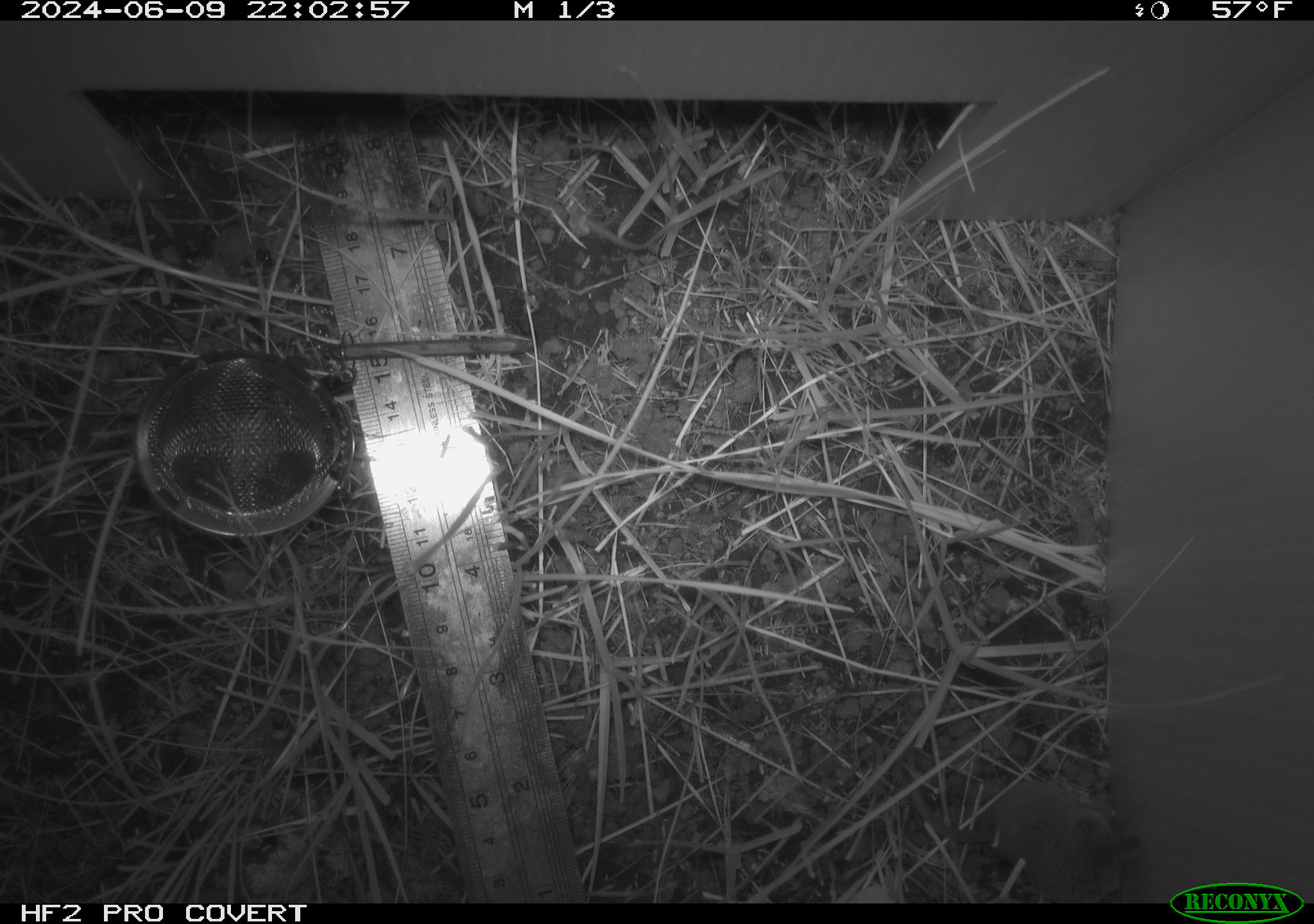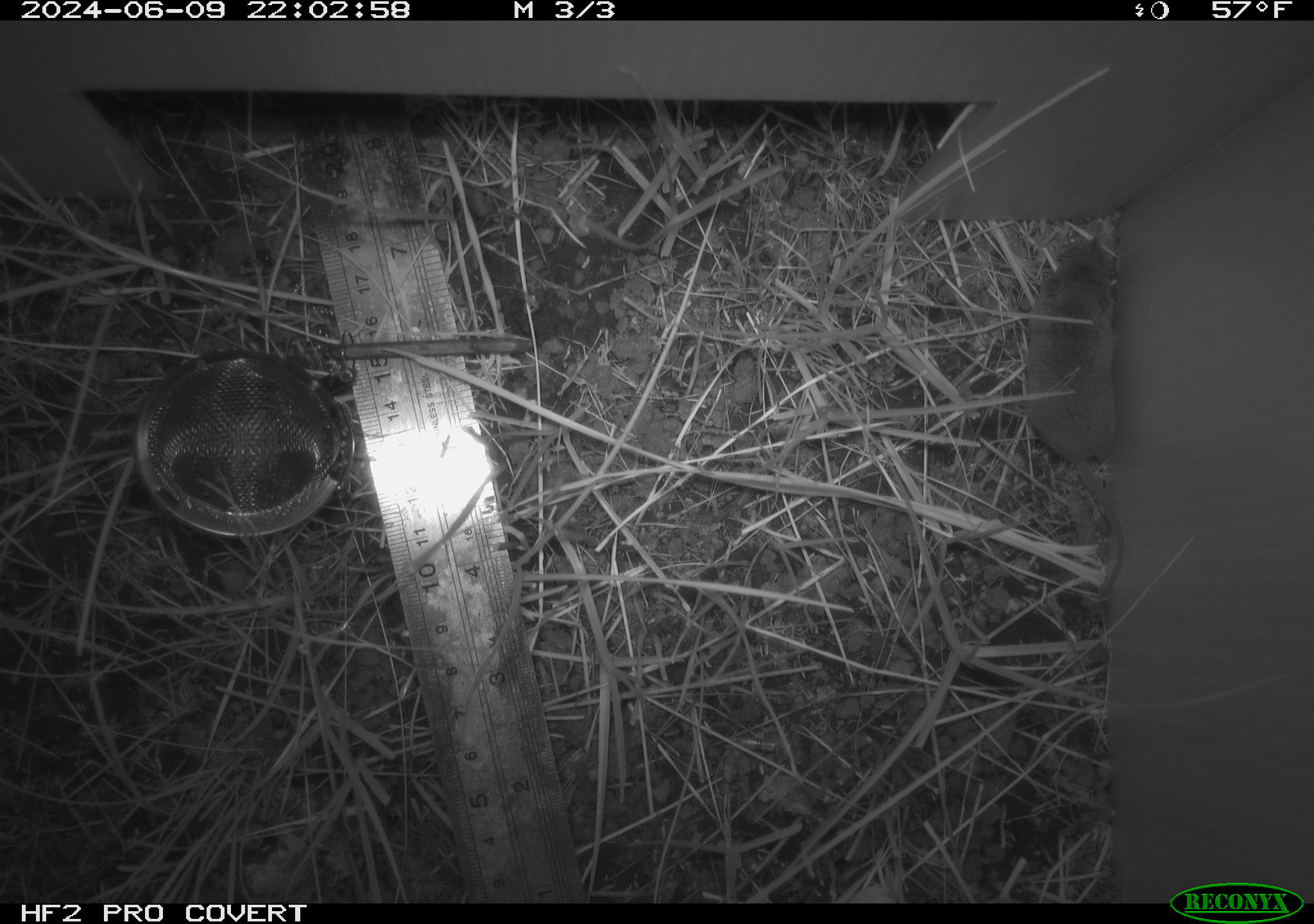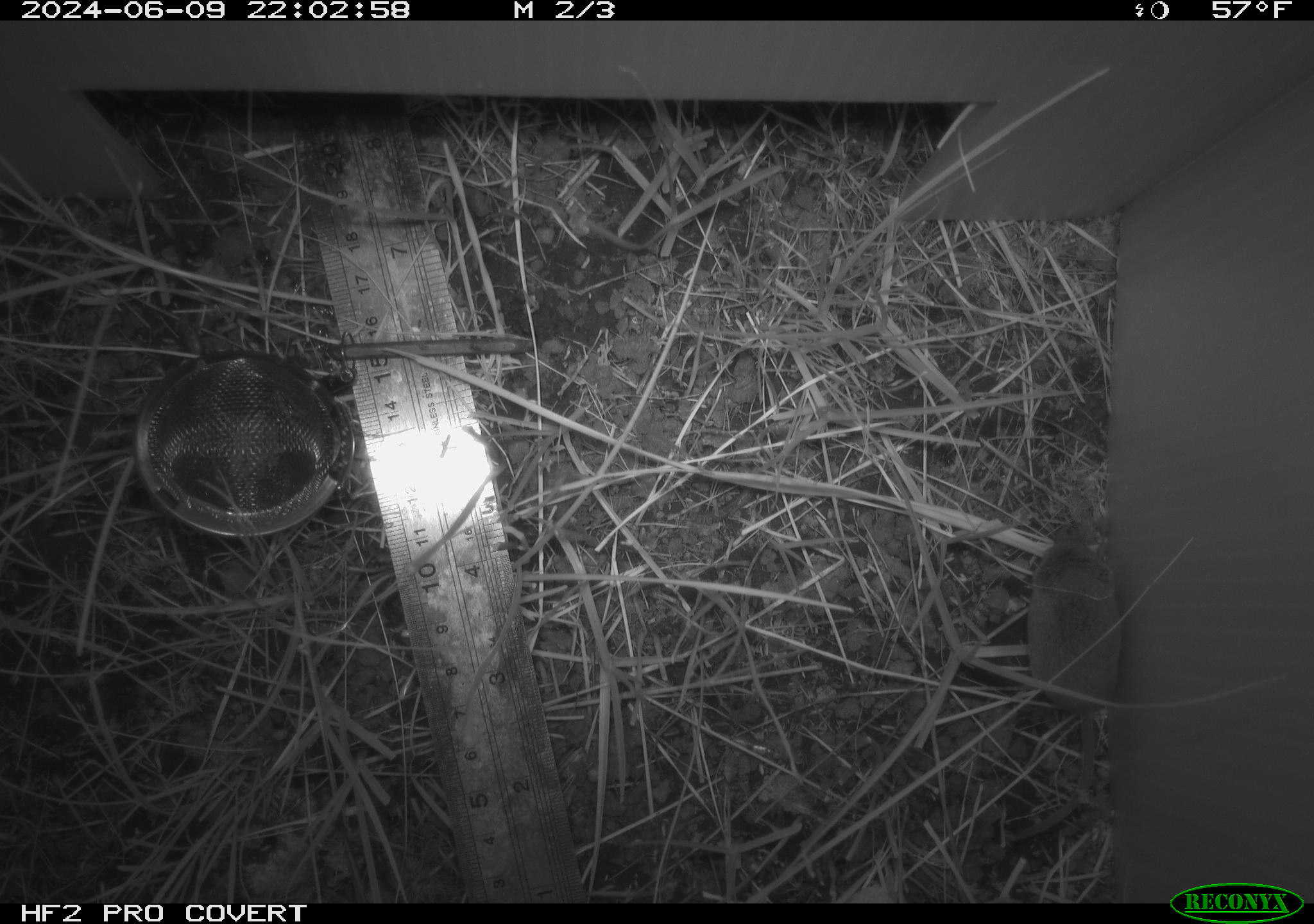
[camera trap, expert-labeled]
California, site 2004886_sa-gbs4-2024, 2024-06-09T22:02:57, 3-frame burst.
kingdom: Animalia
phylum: Chordata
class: Mammalia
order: Eulipotyphla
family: Soricidae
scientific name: Soricidae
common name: shrews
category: soricidae family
Soricidae family (shrews) (Soricidae).